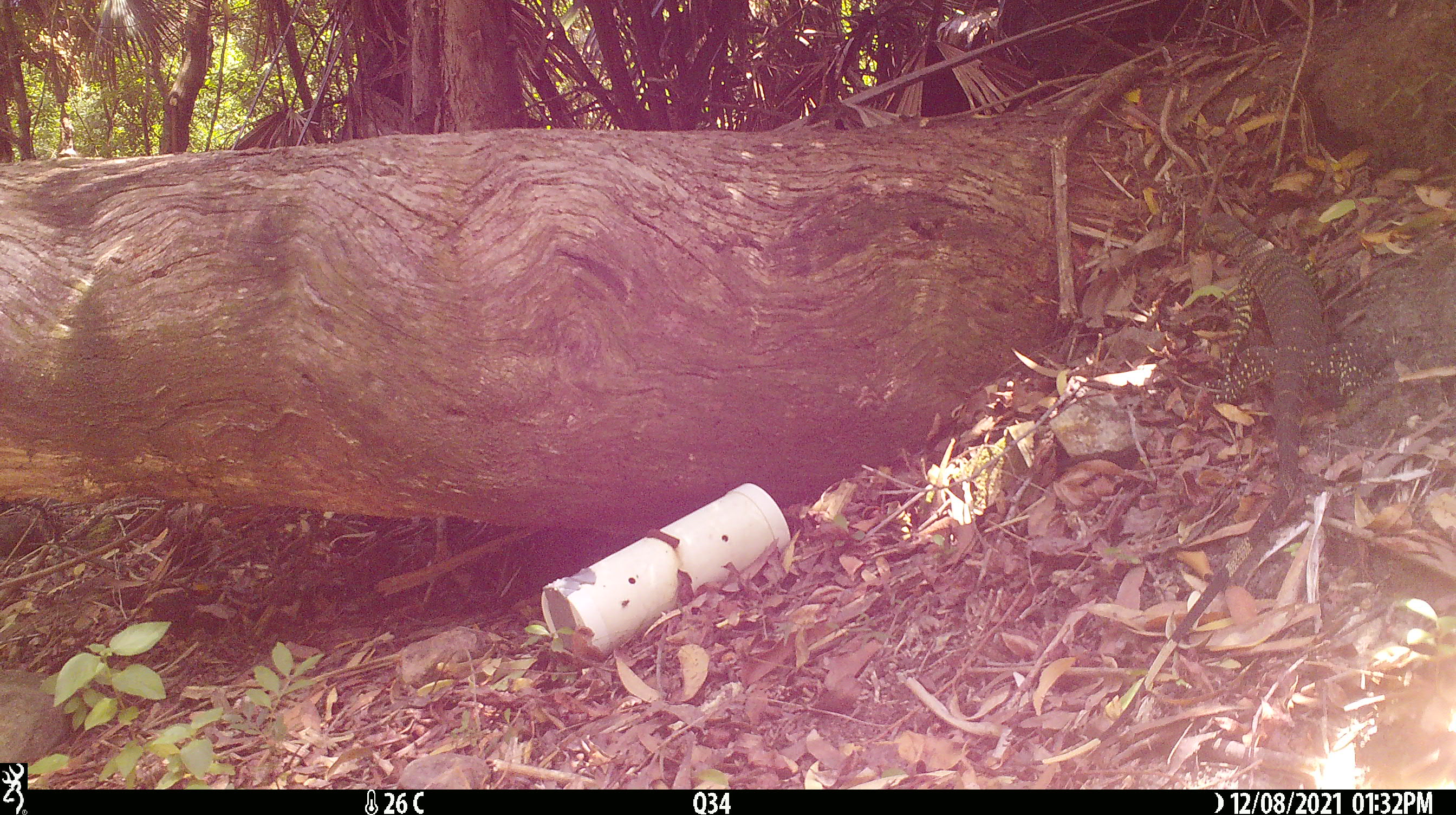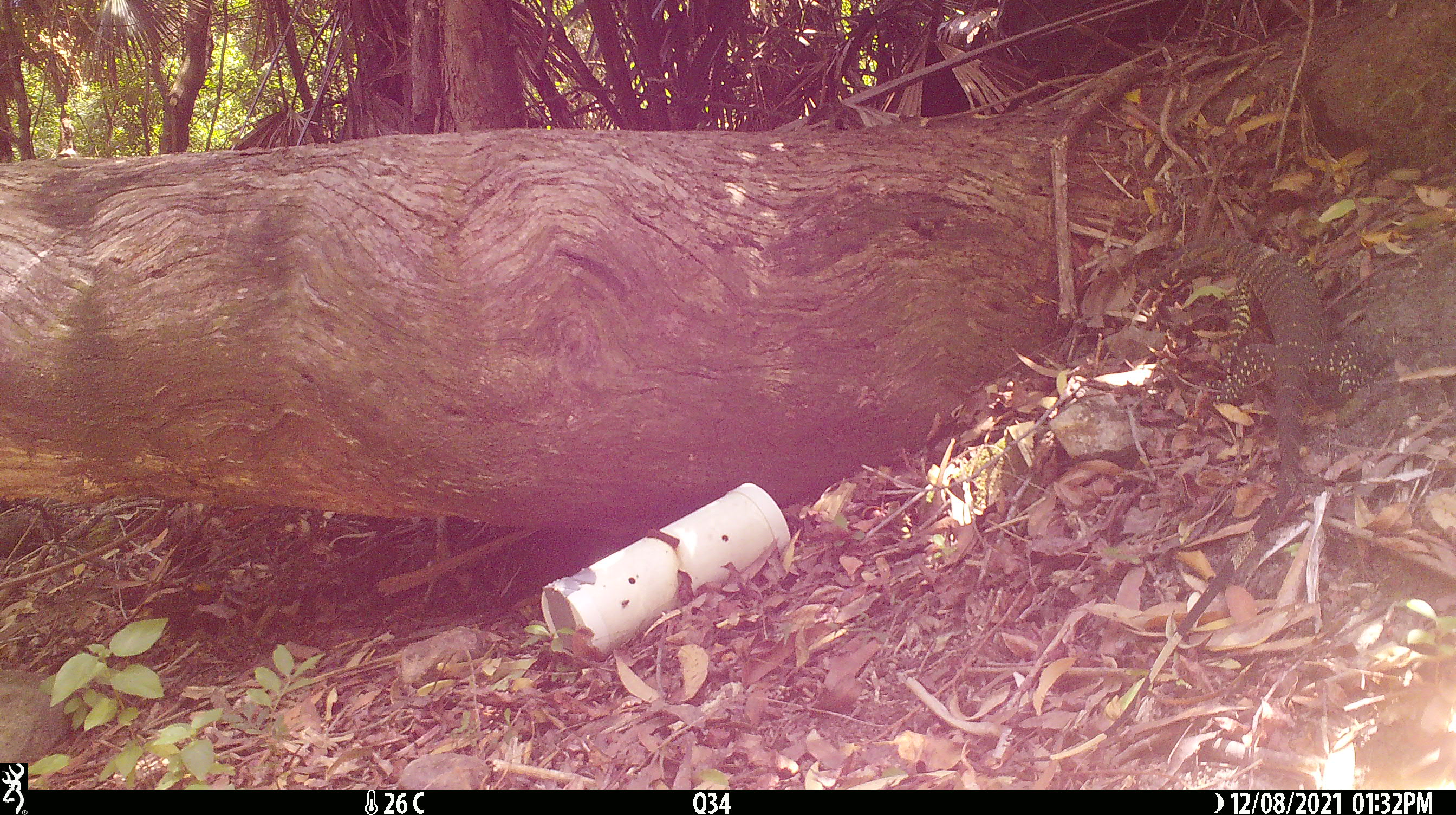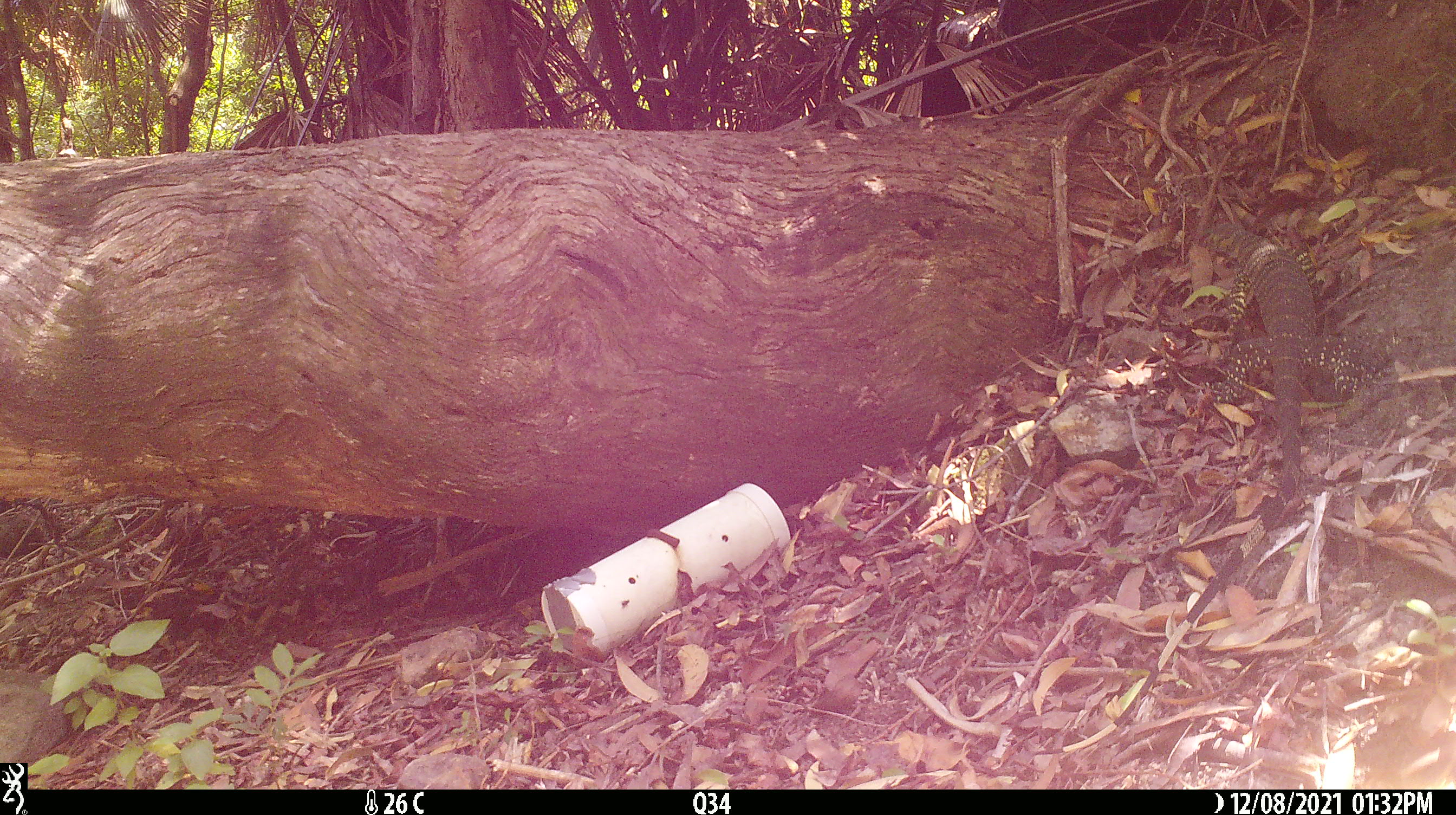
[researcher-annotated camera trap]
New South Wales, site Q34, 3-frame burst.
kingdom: Animalia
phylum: Chordata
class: Reptilia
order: Squamata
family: Varanidae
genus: Varanus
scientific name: Varanus varius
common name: lace monitor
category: goanna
Goanna (lace monitor) (Varanus varius).